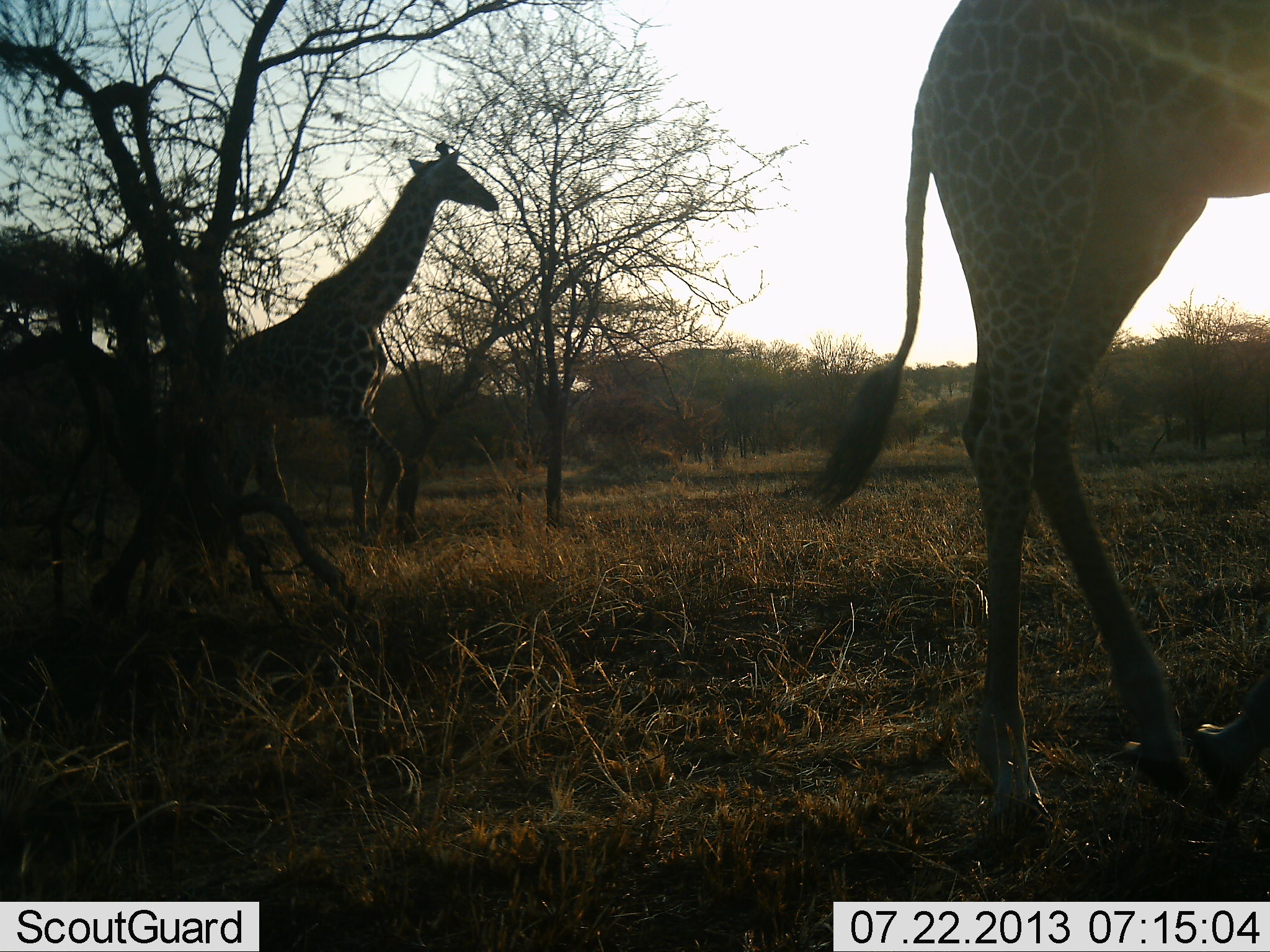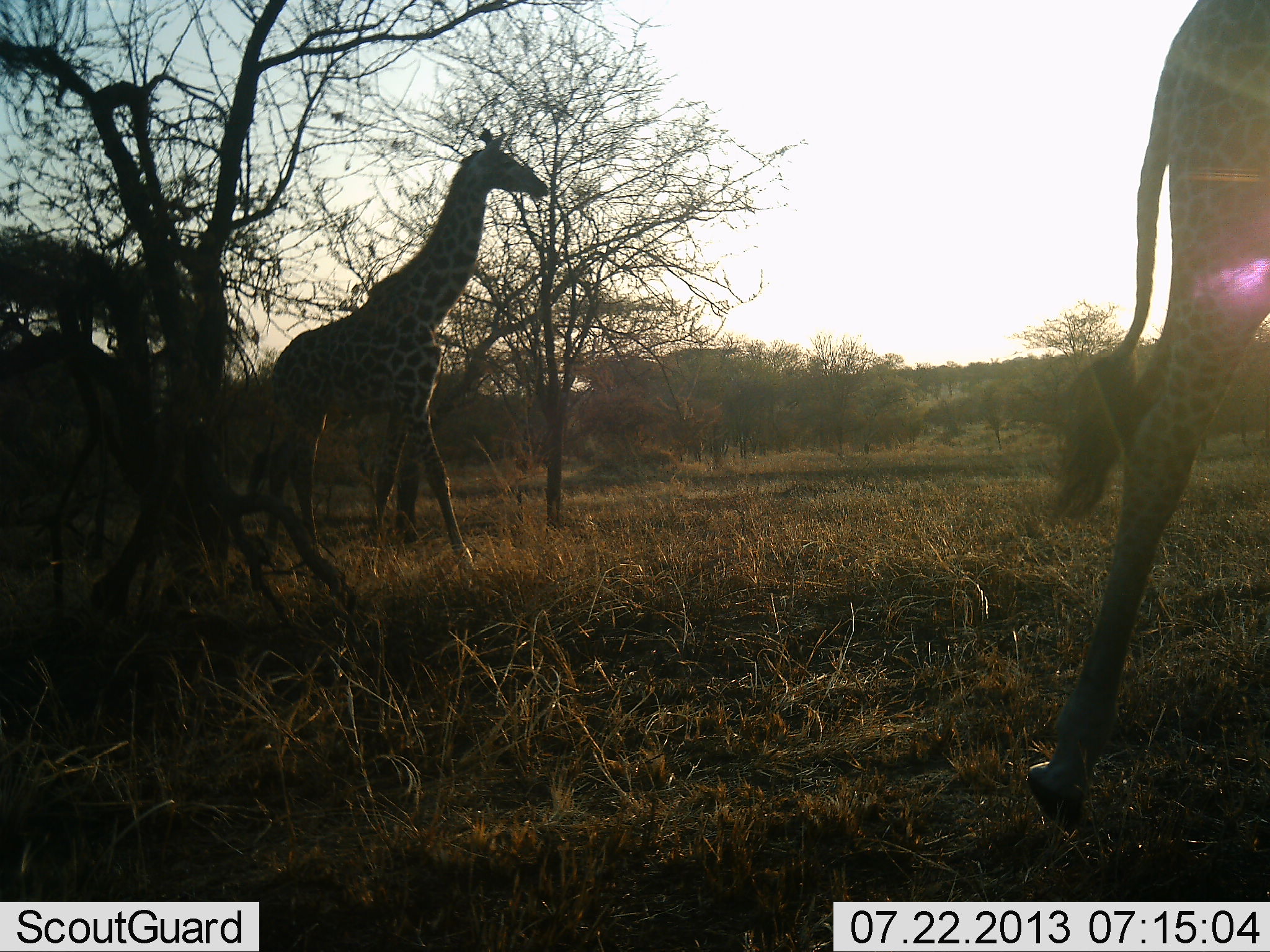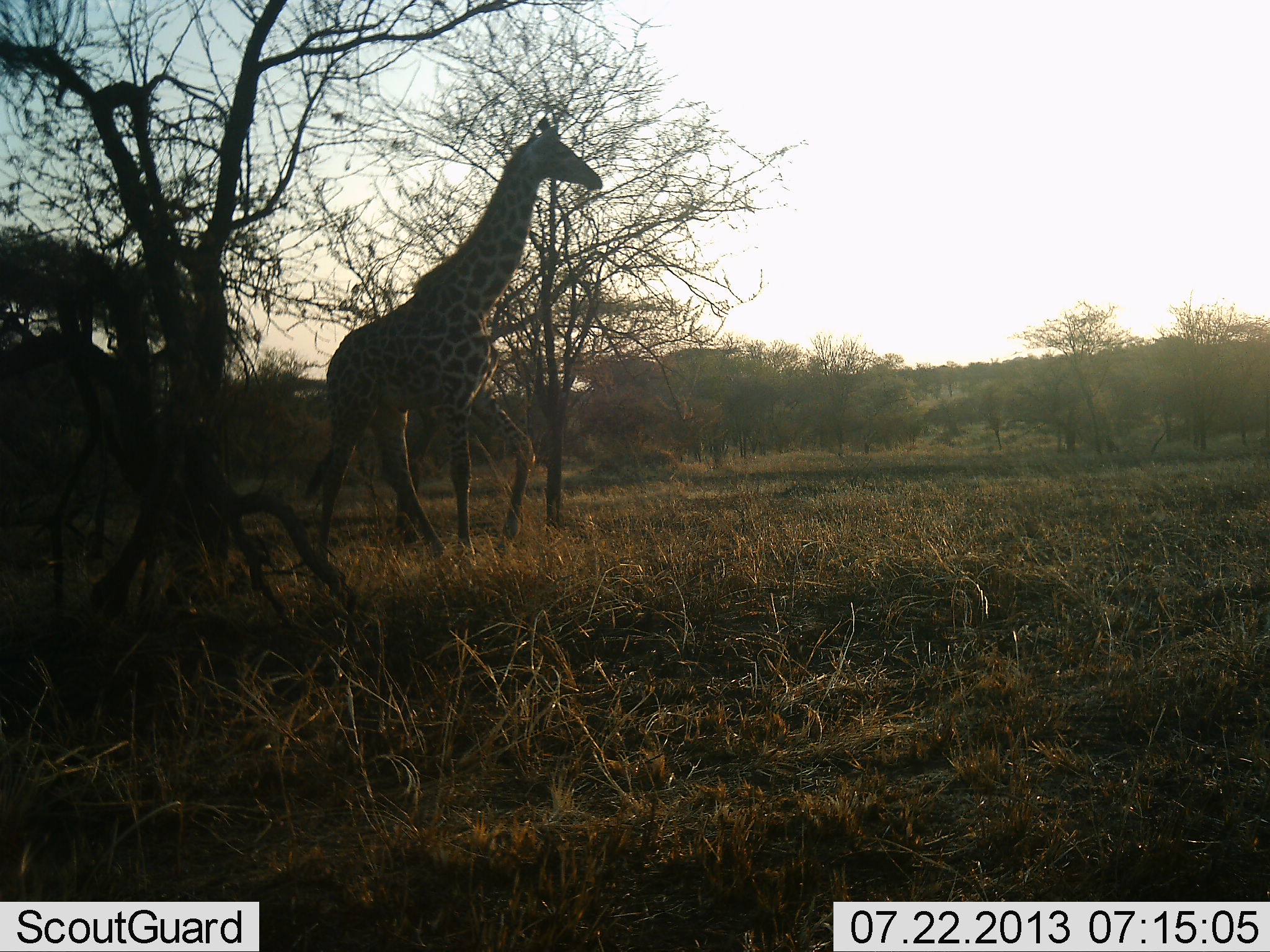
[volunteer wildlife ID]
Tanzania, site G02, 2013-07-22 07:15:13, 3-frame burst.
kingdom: Animalia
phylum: Chordata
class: Mammalia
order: Artiodactyla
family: Giraffidae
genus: Giraffa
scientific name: Giraffa camelopardalis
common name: giraffe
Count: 2.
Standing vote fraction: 5%.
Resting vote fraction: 0%.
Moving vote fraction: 95%.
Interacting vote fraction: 0%.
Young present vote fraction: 5%.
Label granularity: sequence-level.